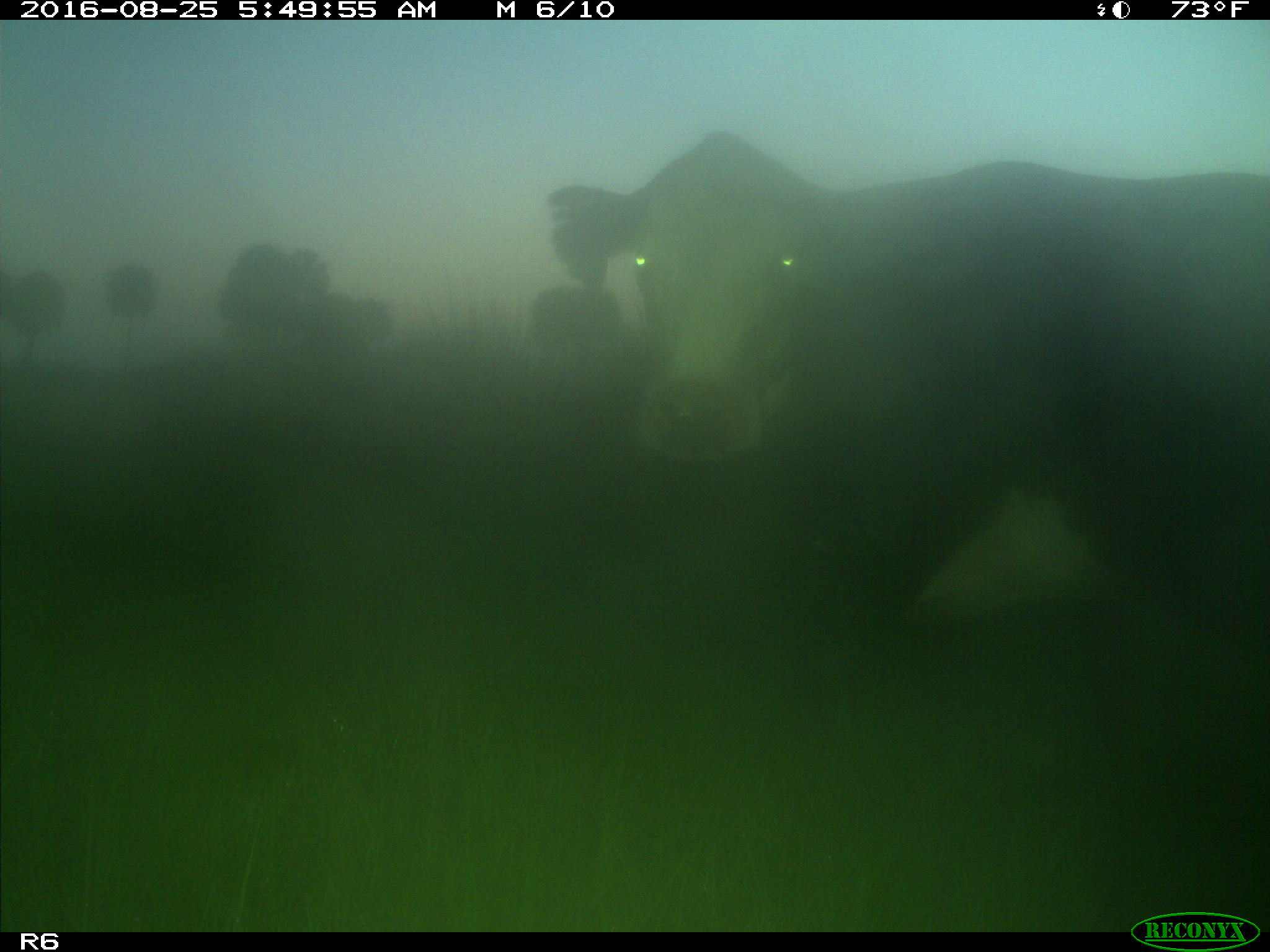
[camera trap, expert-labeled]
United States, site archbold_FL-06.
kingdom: Animalia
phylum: Chordata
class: Mammalia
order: Artiodactyla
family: Bovidae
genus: Bos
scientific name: Bos taurus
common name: domestic cow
Bos taurus (domestic cow).